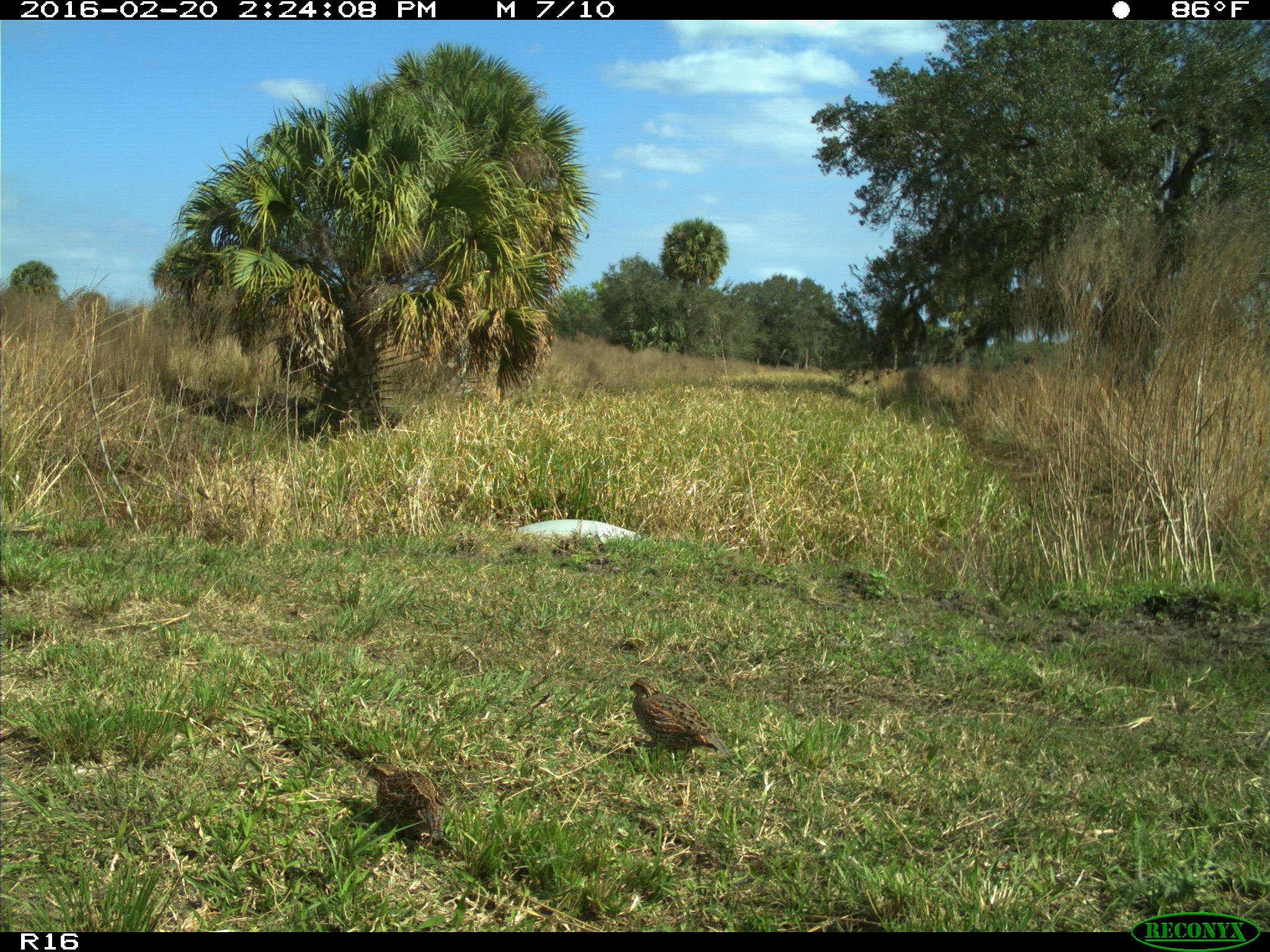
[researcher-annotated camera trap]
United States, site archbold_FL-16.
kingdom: Animalia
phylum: Chordata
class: Aves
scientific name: Aves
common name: birds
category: unidentified bird